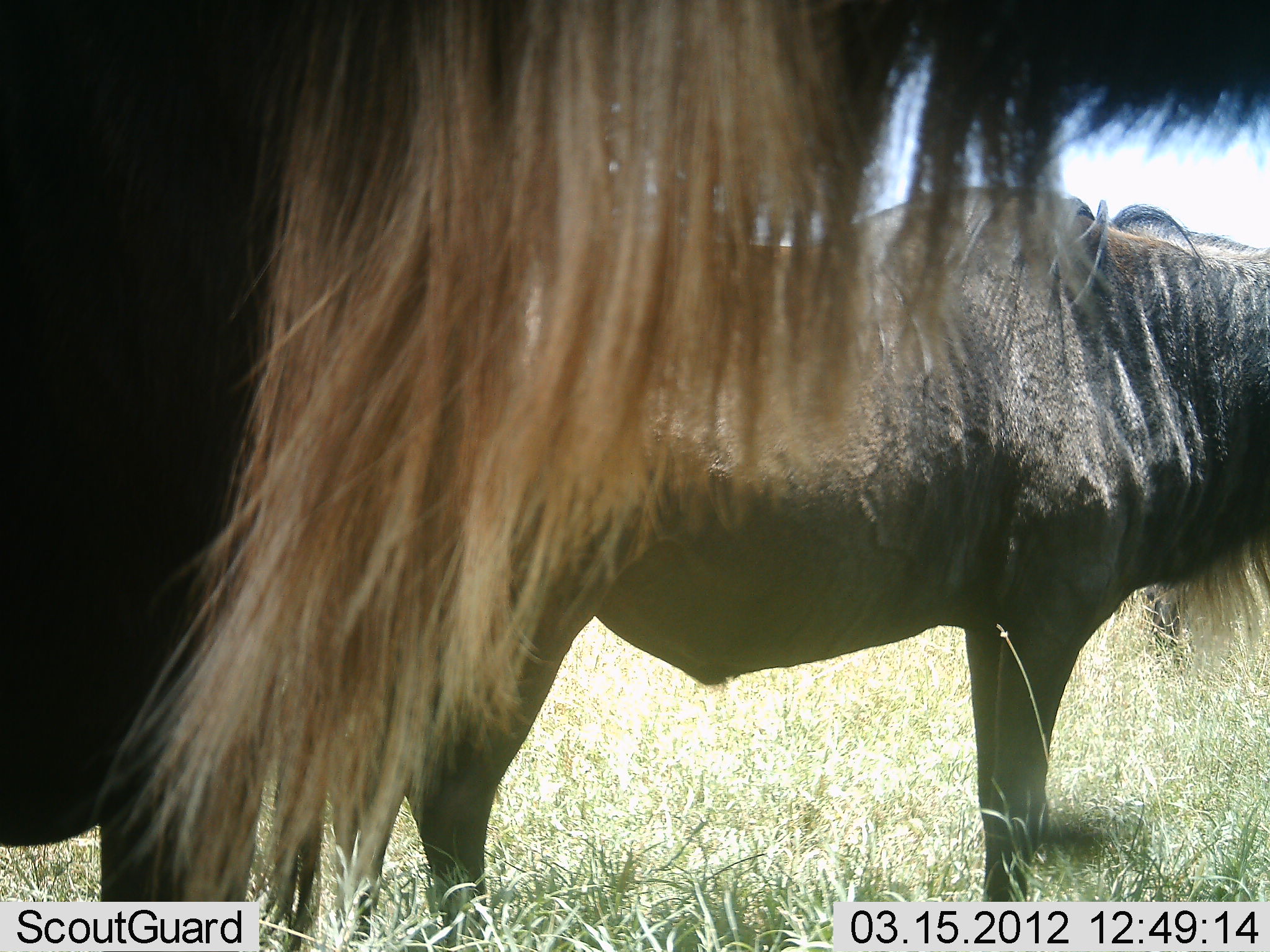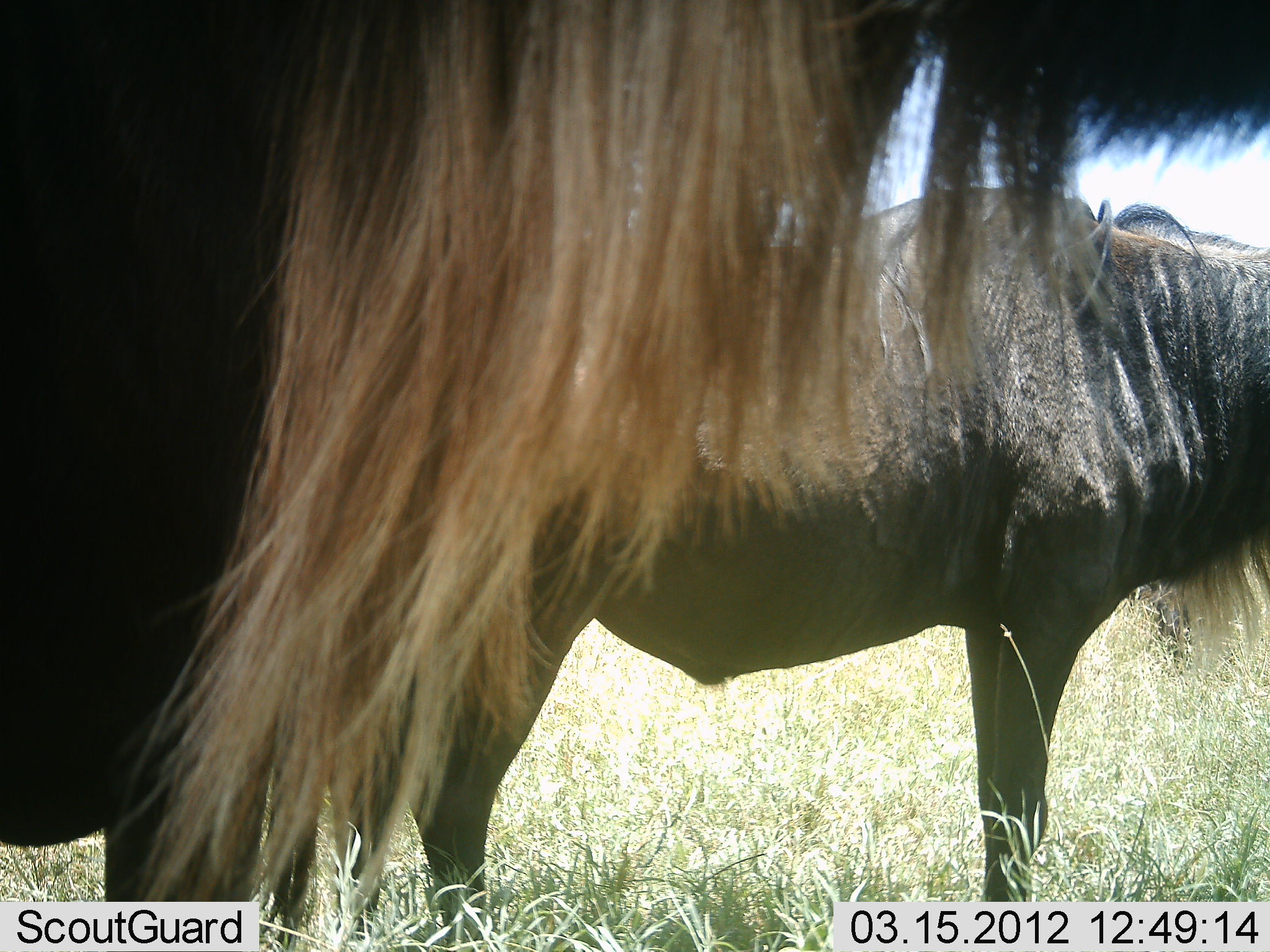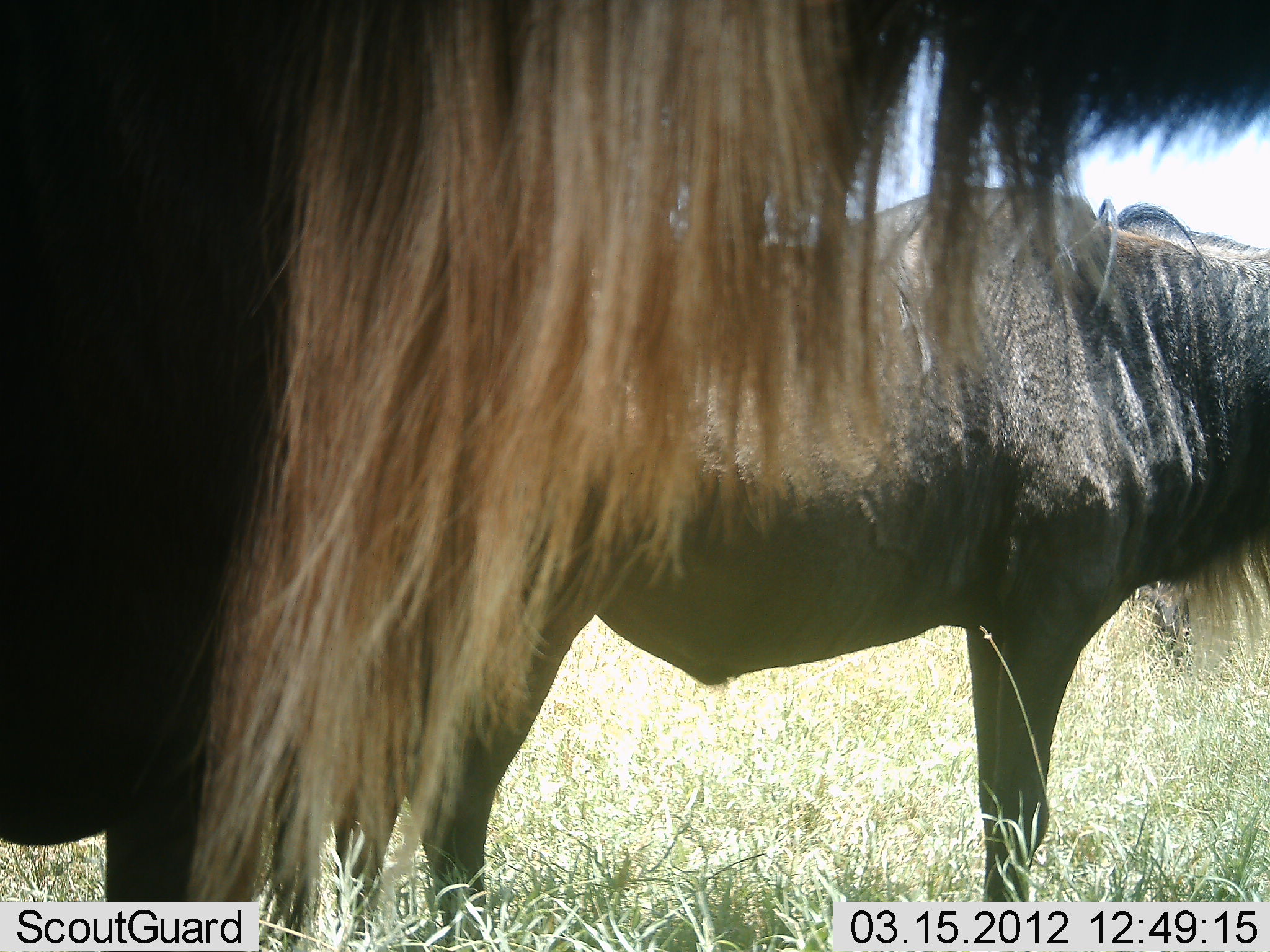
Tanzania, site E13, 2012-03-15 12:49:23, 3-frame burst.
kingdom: Animalia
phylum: Chordata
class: Mammalia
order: Artiodactyla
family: Bovidae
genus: Connochaetes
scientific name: Connochaetes taurinus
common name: blue wildebeest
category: wildebeest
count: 2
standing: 96%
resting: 4%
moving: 0%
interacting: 4%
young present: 0%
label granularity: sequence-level